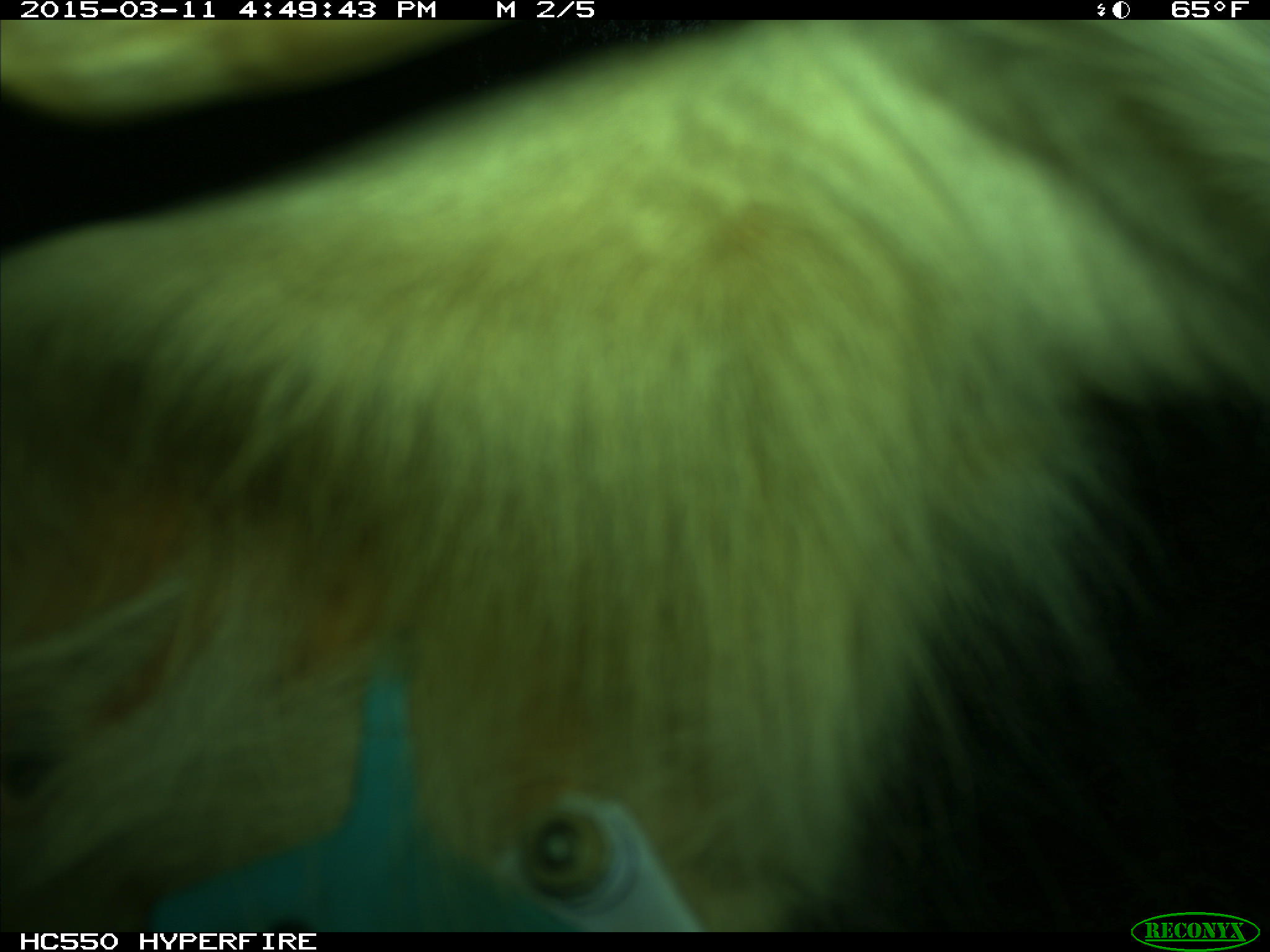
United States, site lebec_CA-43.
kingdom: Animalia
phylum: Chordata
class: Mammalia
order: Artiodactyla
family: Bovidae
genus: Bos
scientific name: Bos taurus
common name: domestic cow